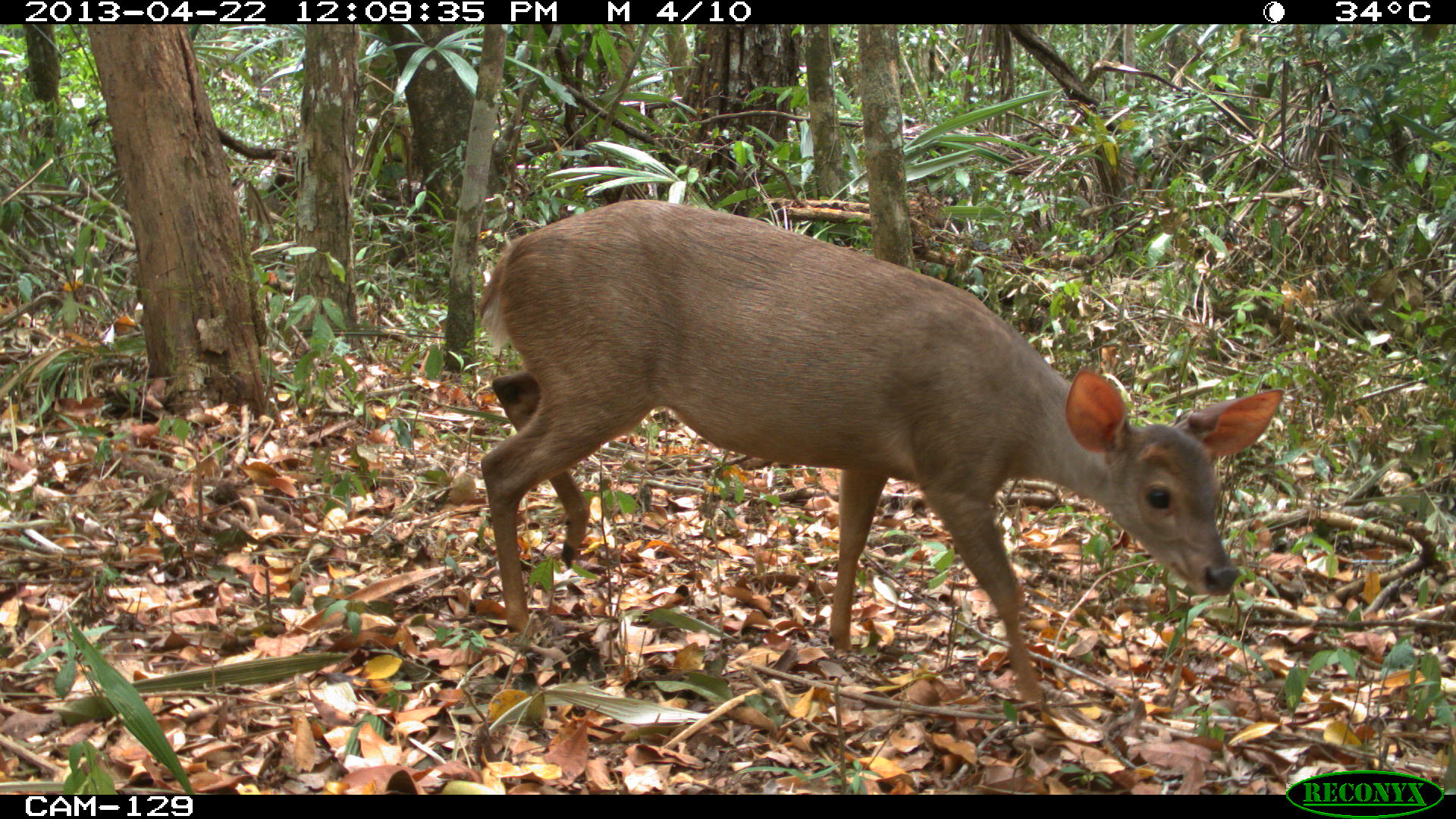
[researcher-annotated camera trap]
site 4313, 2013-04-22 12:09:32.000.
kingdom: Animalia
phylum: Chordata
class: Mammalia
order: Artiodactyla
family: Cervidae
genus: Odocoileus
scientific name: Odocoileus pandora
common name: yucatán brown brocket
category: mazama pandora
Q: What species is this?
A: Mazama pandora (yucatán brown brocket) (Odocoileus pandora).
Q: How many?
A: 1.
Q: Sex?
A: Female.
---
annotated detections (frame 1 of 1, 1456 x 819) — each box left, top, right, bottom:
mazama pandora: 471, 198, 1286, 718